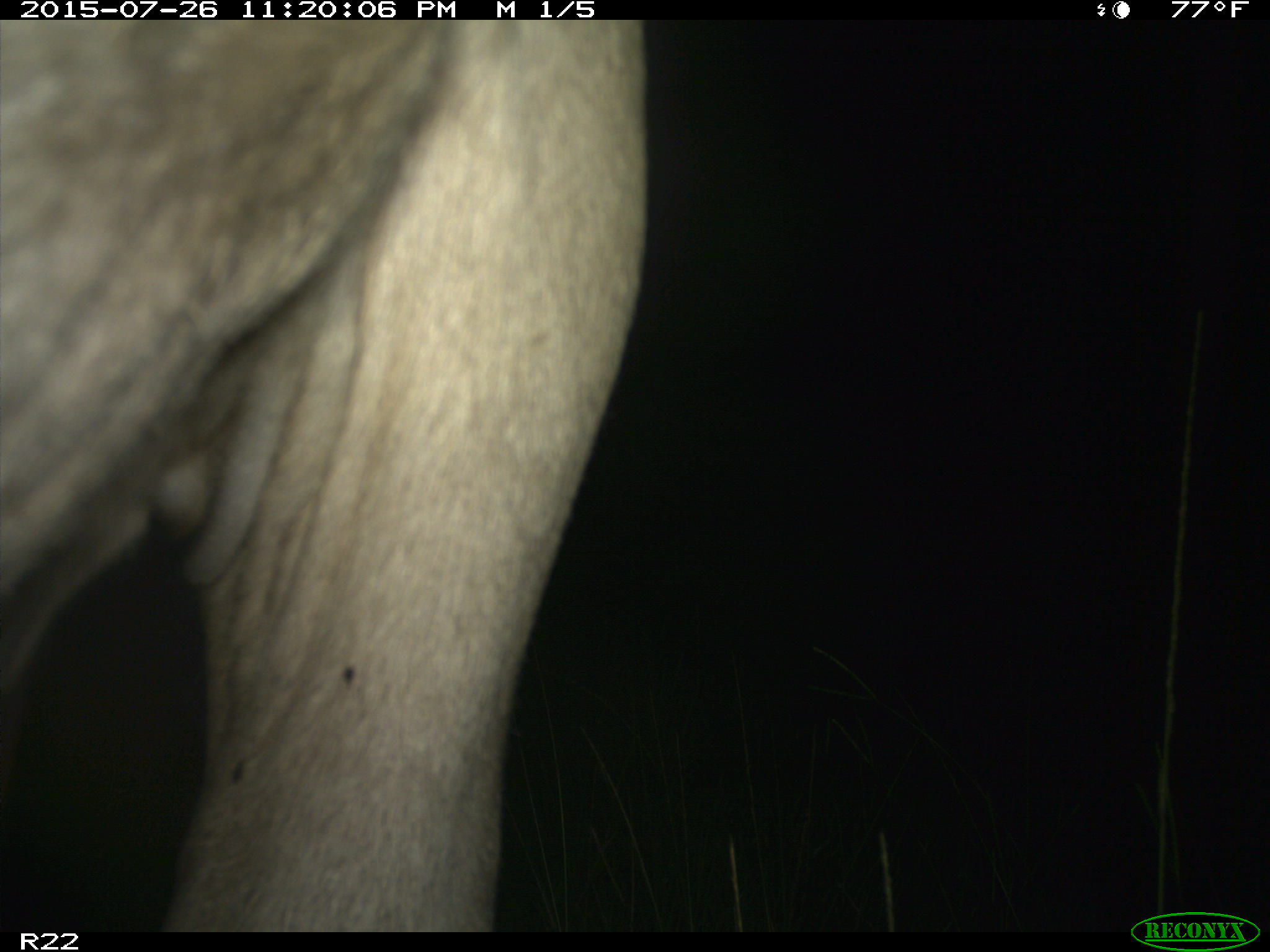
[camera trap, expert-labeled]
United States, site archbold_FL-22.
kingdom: Animalia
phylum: Chordata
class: Mammalia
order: Artiodactyla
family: Bovidae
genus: Bos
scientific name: Bos taurus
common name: domestic cow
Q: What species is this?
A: Bos taurus (domestic cow).